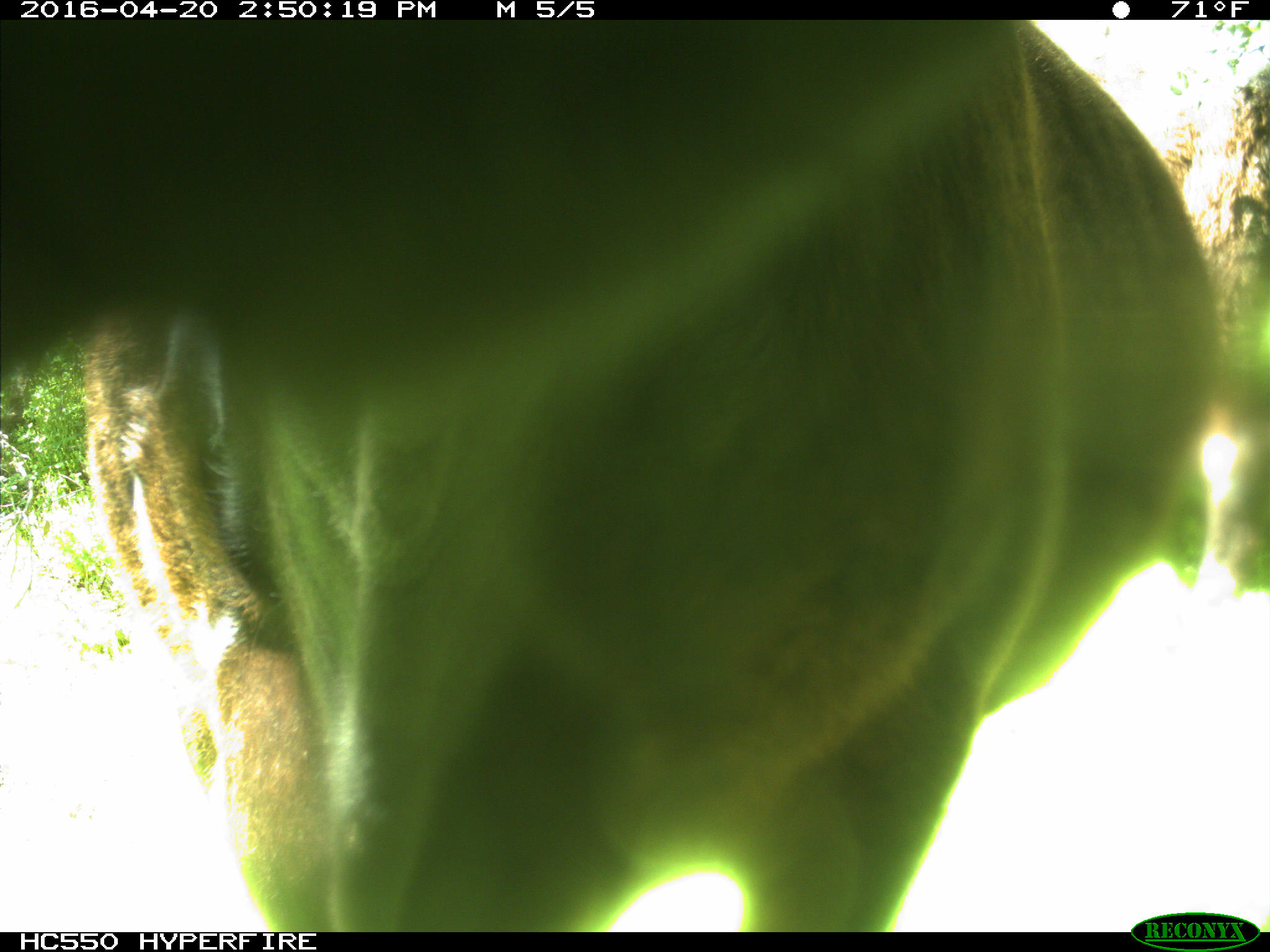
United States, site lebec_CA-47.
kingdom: Animalia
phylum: Chordata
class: Mammalia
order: Artiodactyla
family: Bovidae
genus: Bos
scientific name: Bos taurus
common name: domestic cow